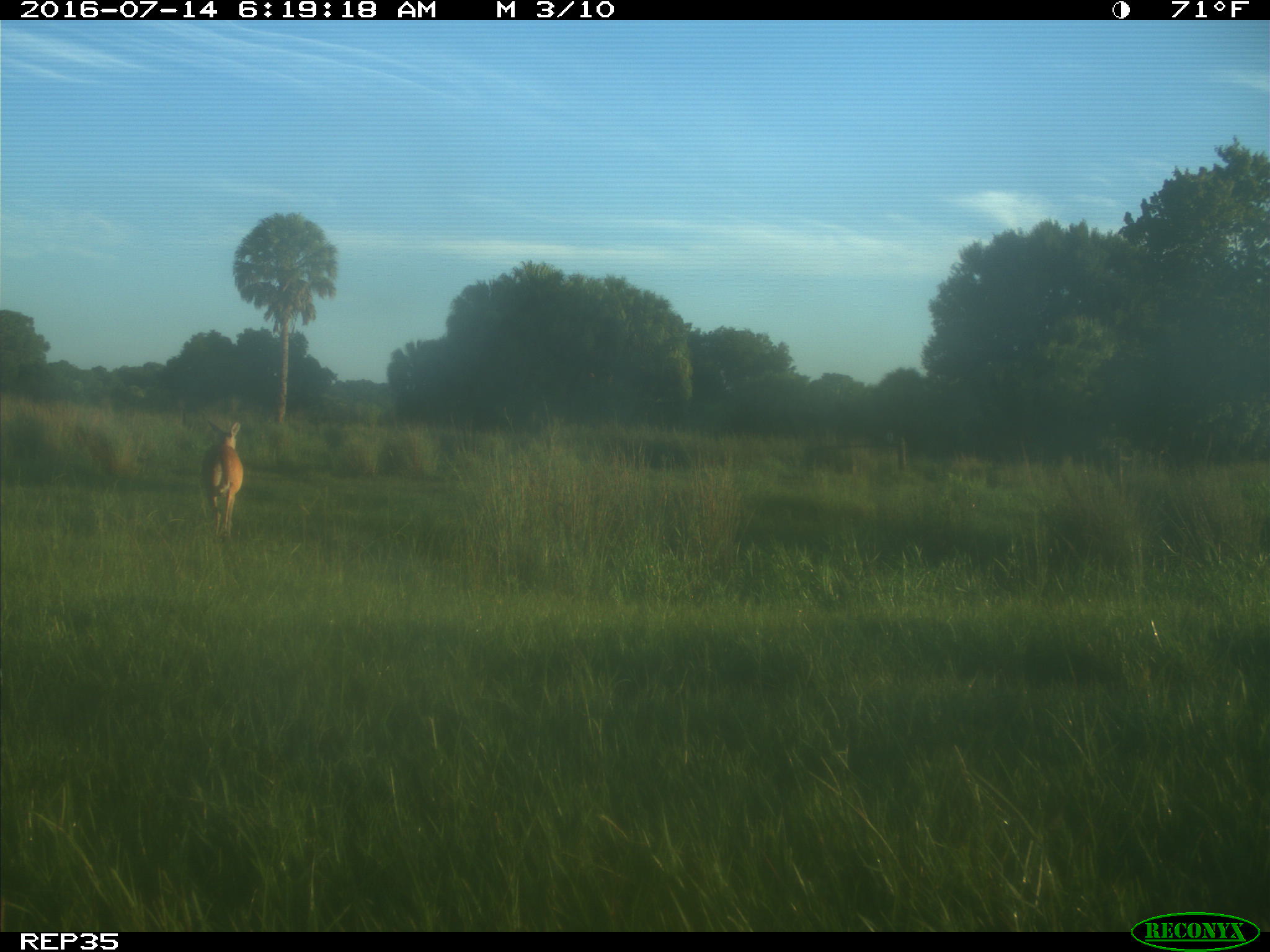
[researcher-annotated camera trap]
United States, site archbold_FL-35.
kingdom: Animalia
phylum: Chordata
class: Mammalia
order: Artiodactyla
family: Cervidae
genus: Odocoileus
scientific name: Odocoileus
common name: deer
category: unidentified deer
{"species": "unidentified deer (deer) (Odocoileus)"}